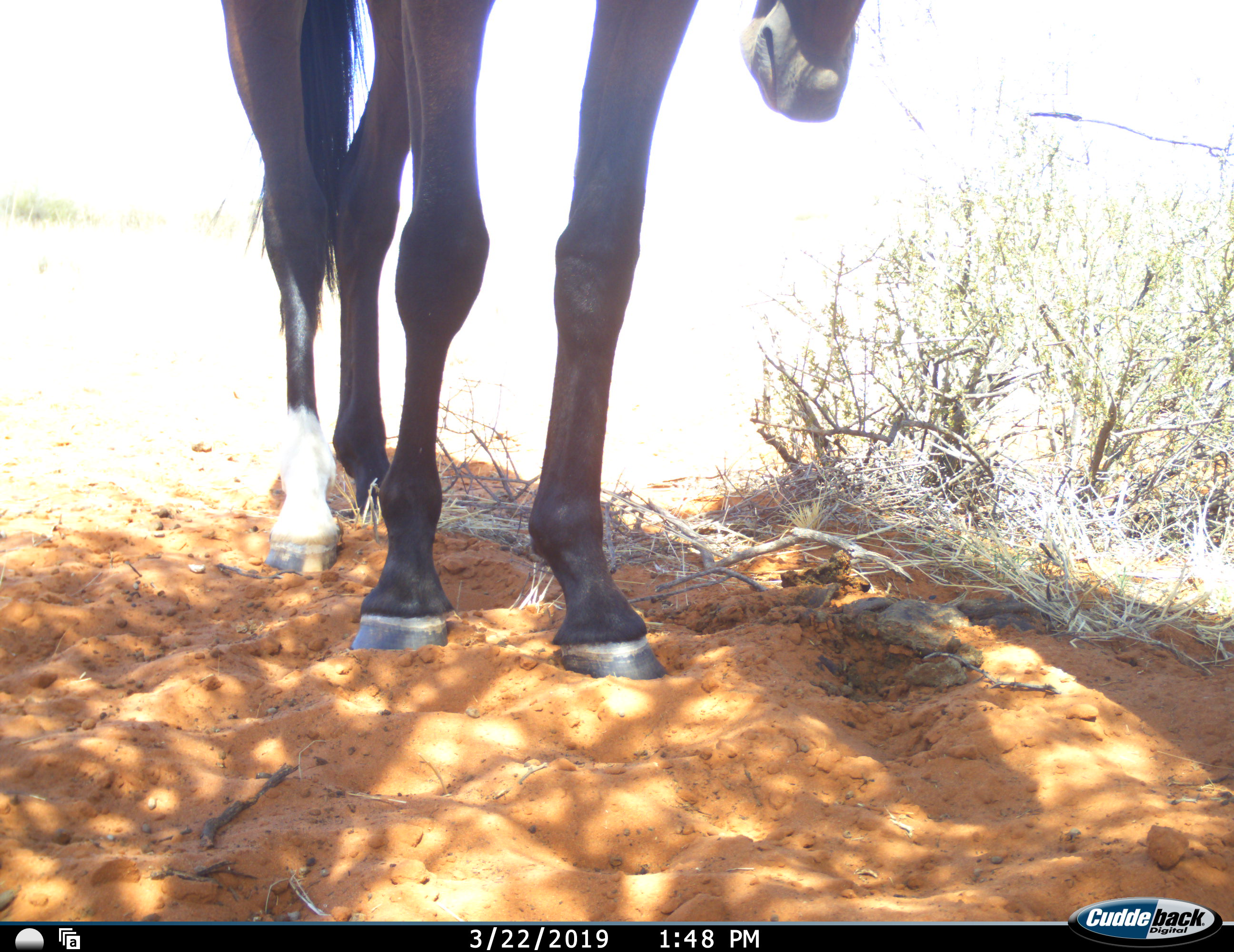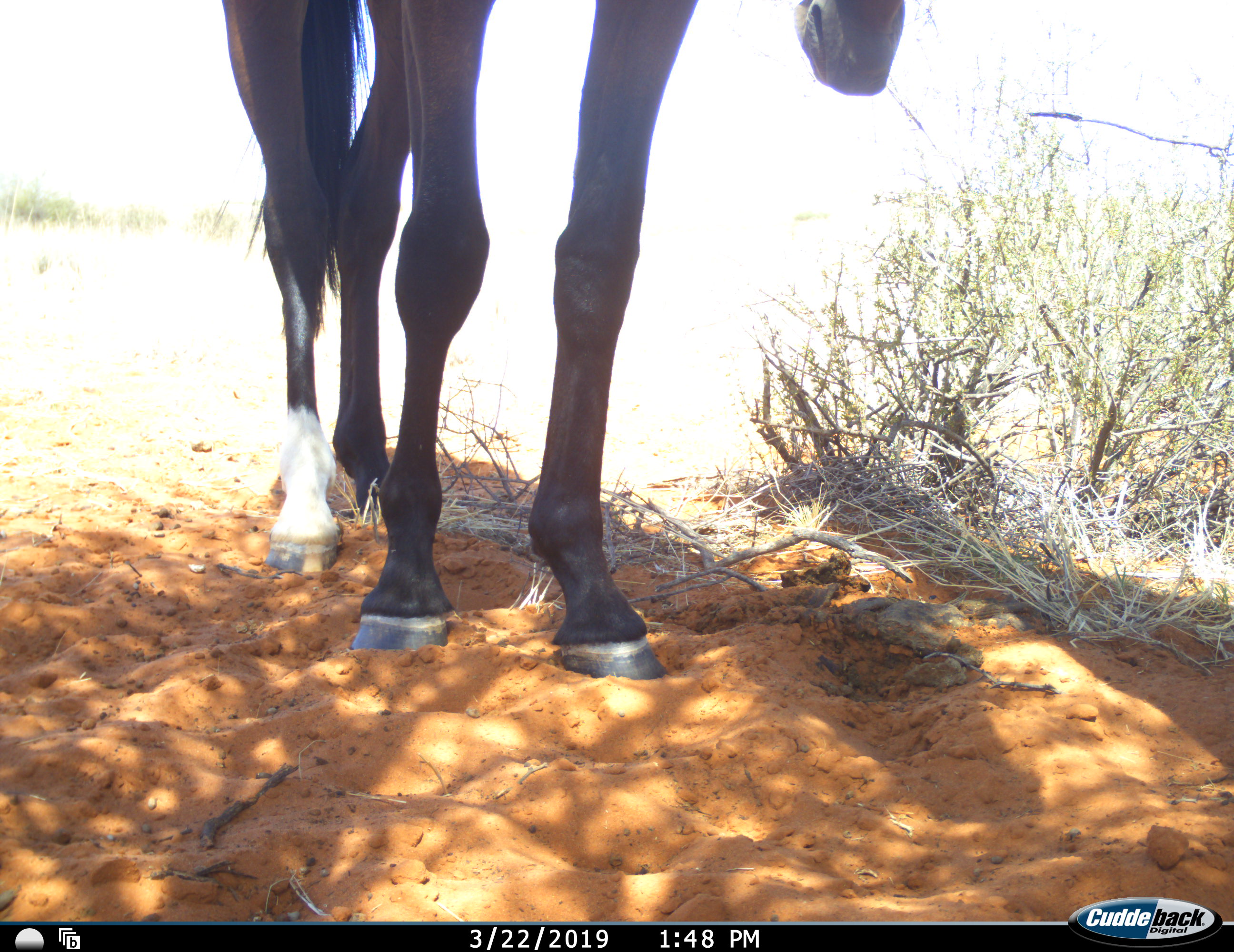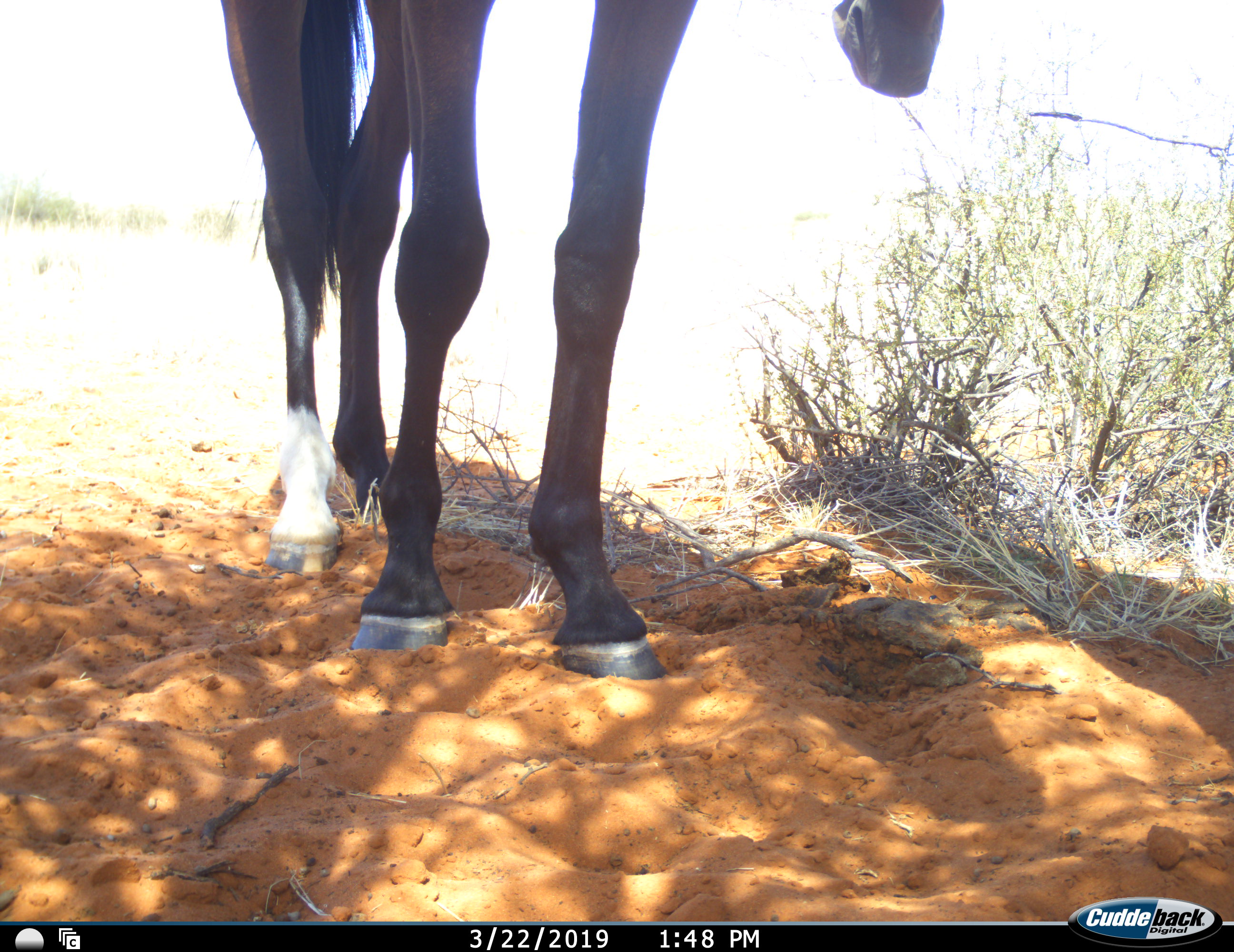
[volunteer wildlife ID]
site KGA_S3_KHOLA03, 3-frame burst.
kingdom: Animalia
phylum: Chordata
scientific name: Vertebrata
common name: domestic animal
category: domesticanimal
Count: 1.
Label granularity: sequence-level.